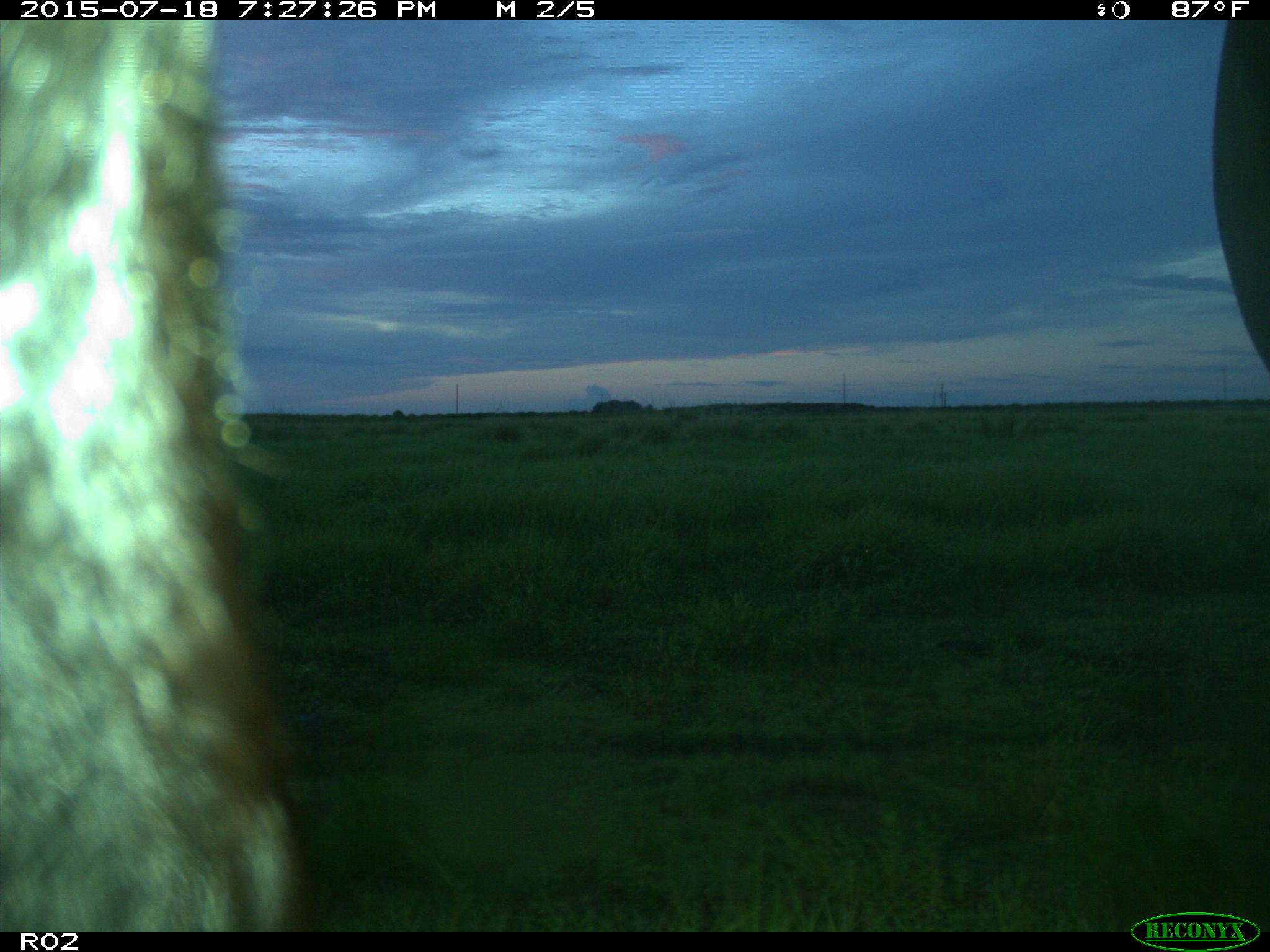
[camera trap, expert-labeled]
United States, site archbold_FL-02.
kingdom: Animalia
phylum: Chordata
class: Mammalia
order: Artiodactyla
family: Bovidae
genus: Bos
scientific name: Bos taurus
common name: domestic cow